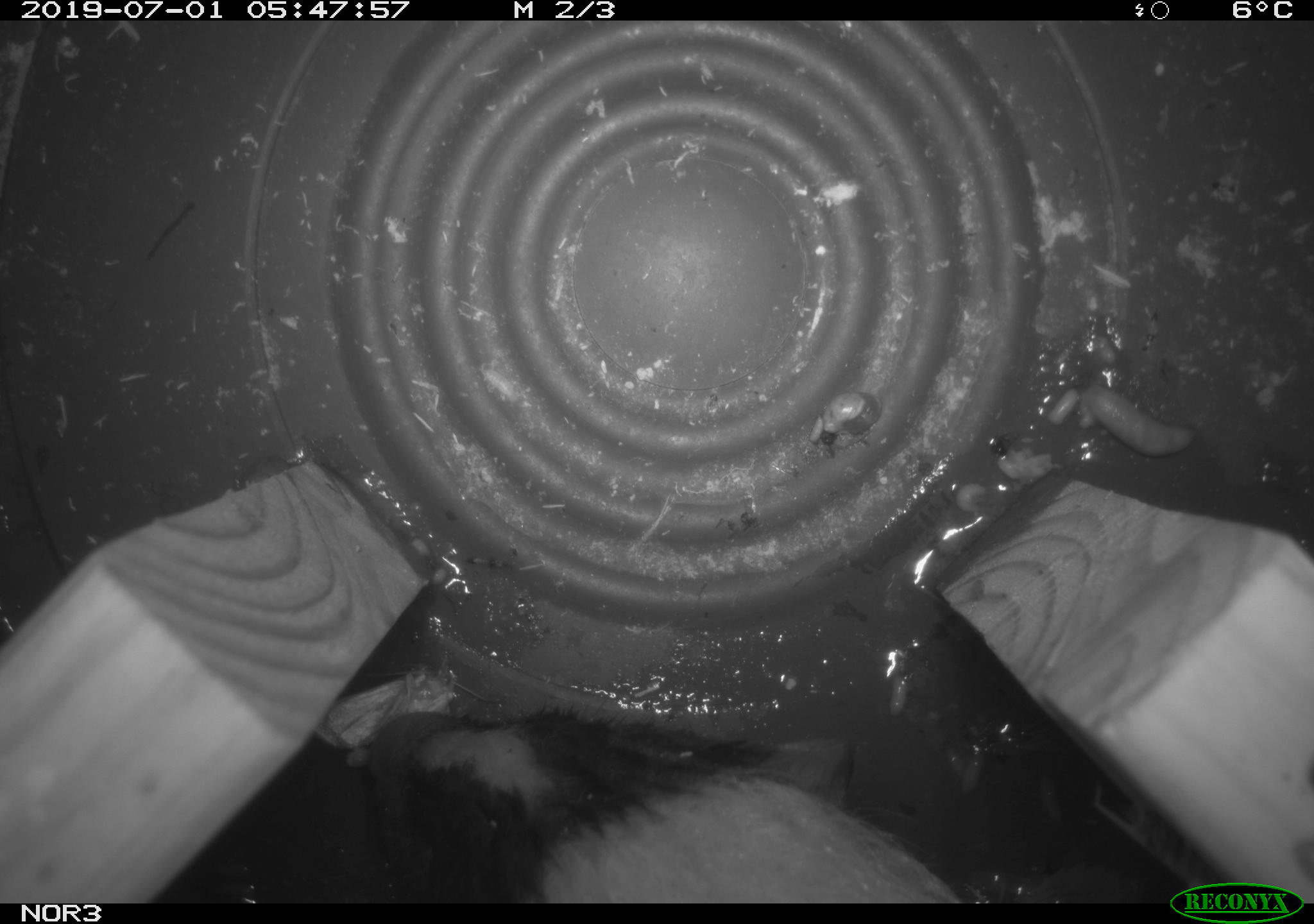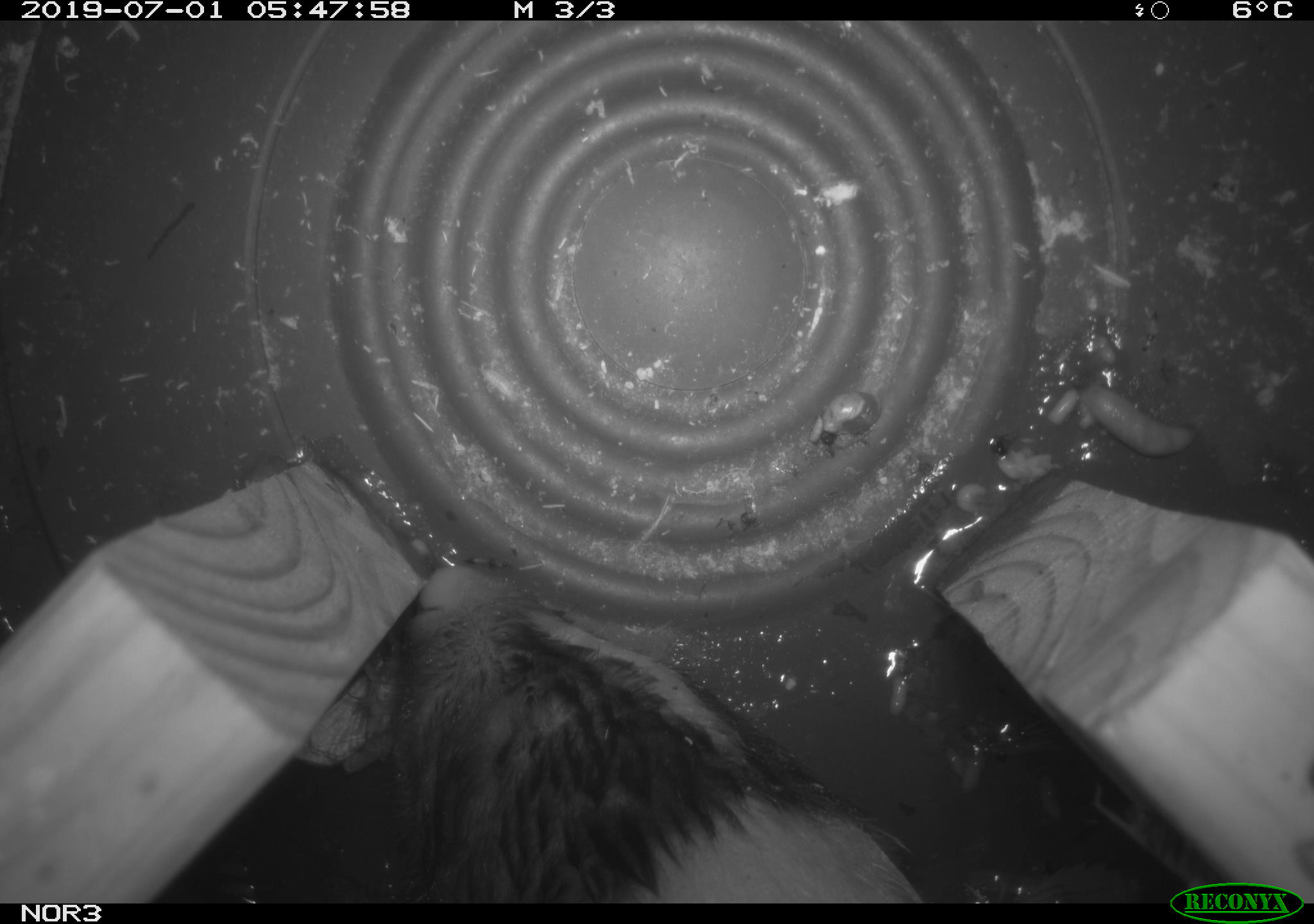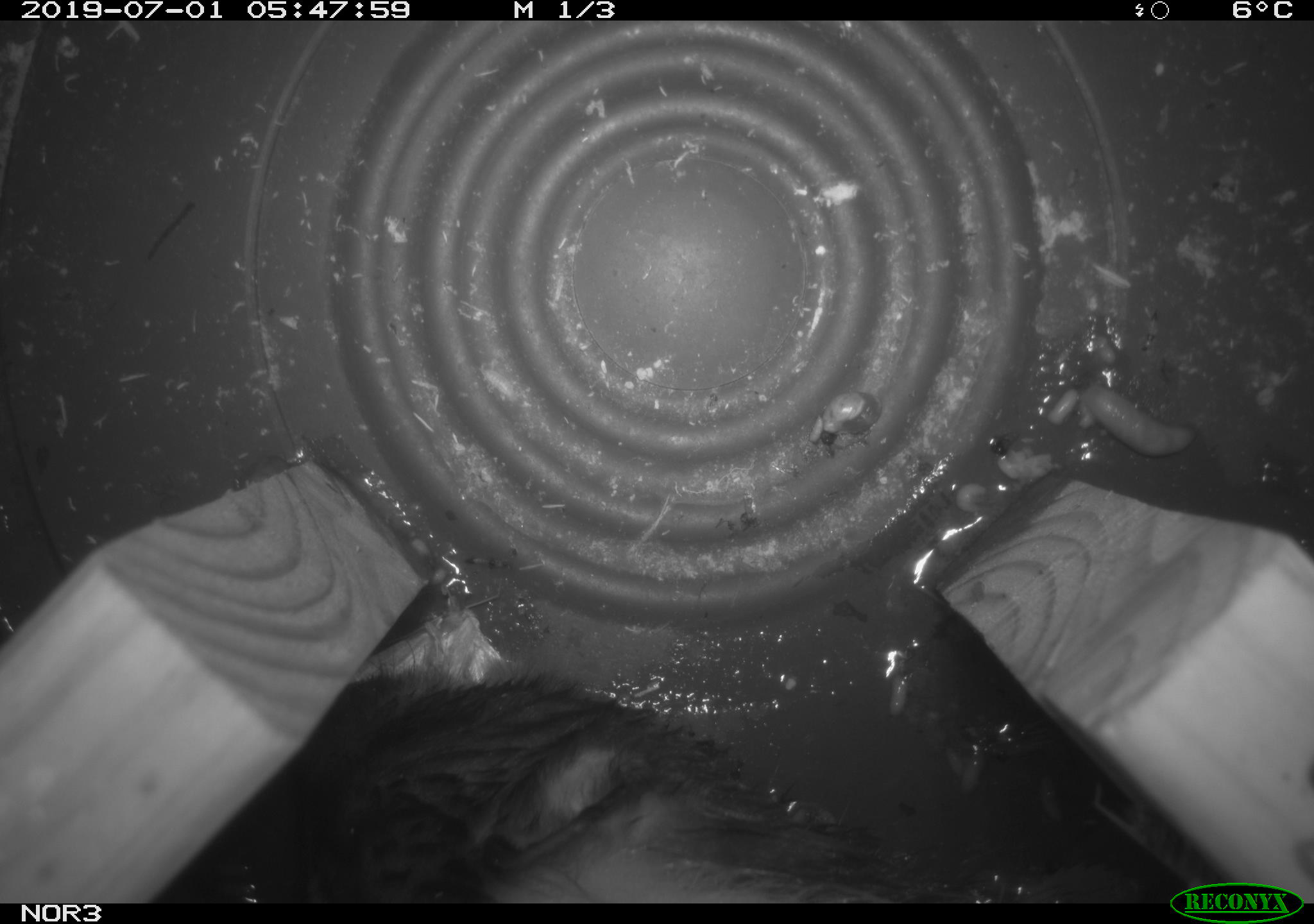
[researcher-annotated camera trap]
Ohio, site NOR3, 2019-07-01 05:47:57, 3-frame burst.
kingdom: Animalia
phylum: Chordata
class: Mammalia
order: Carnivora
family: Mephitidae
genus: Mephitis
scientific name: Mephitis mephitis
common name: striped skunk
Striped skunk (Mephitis mephitis).